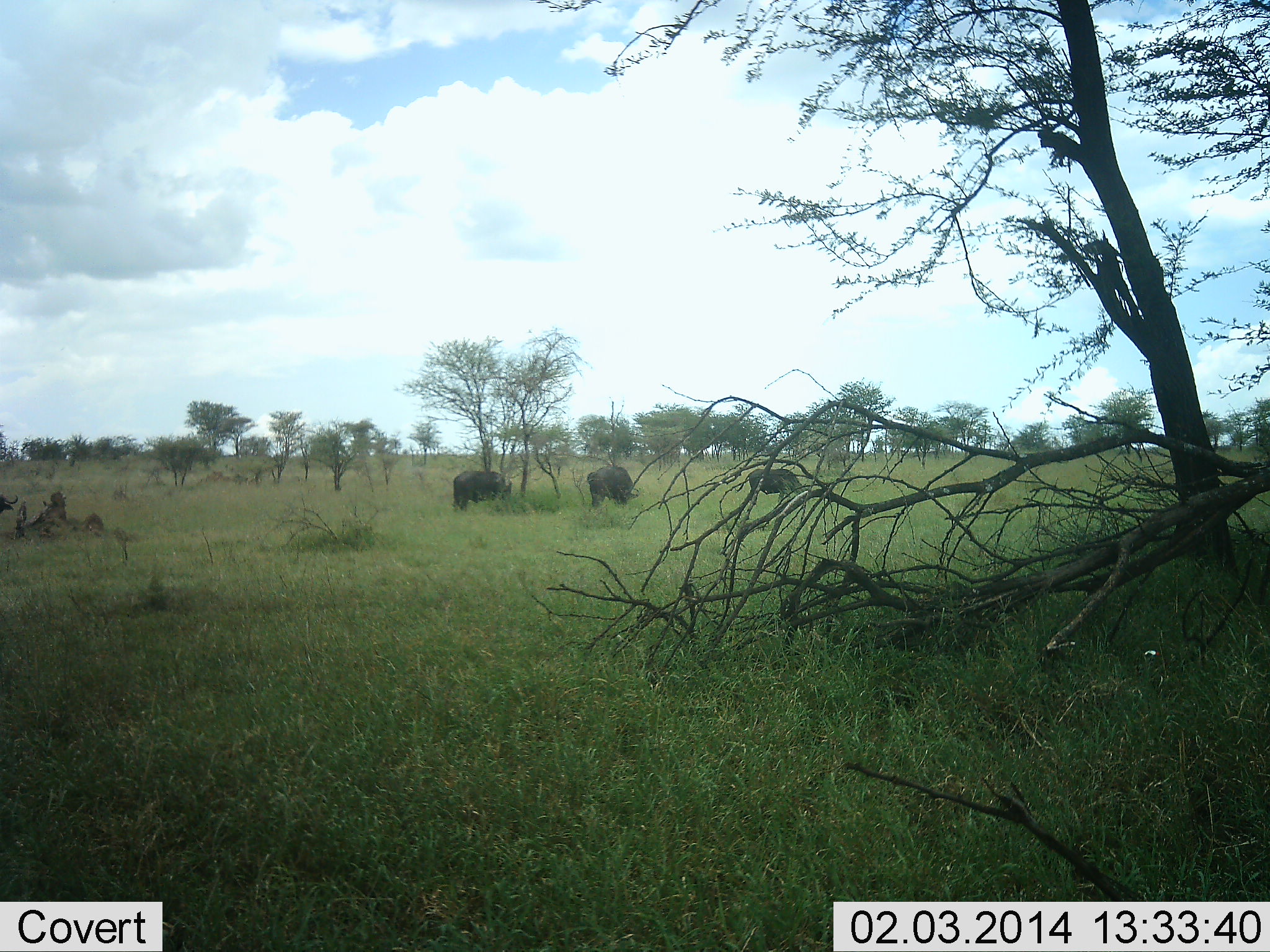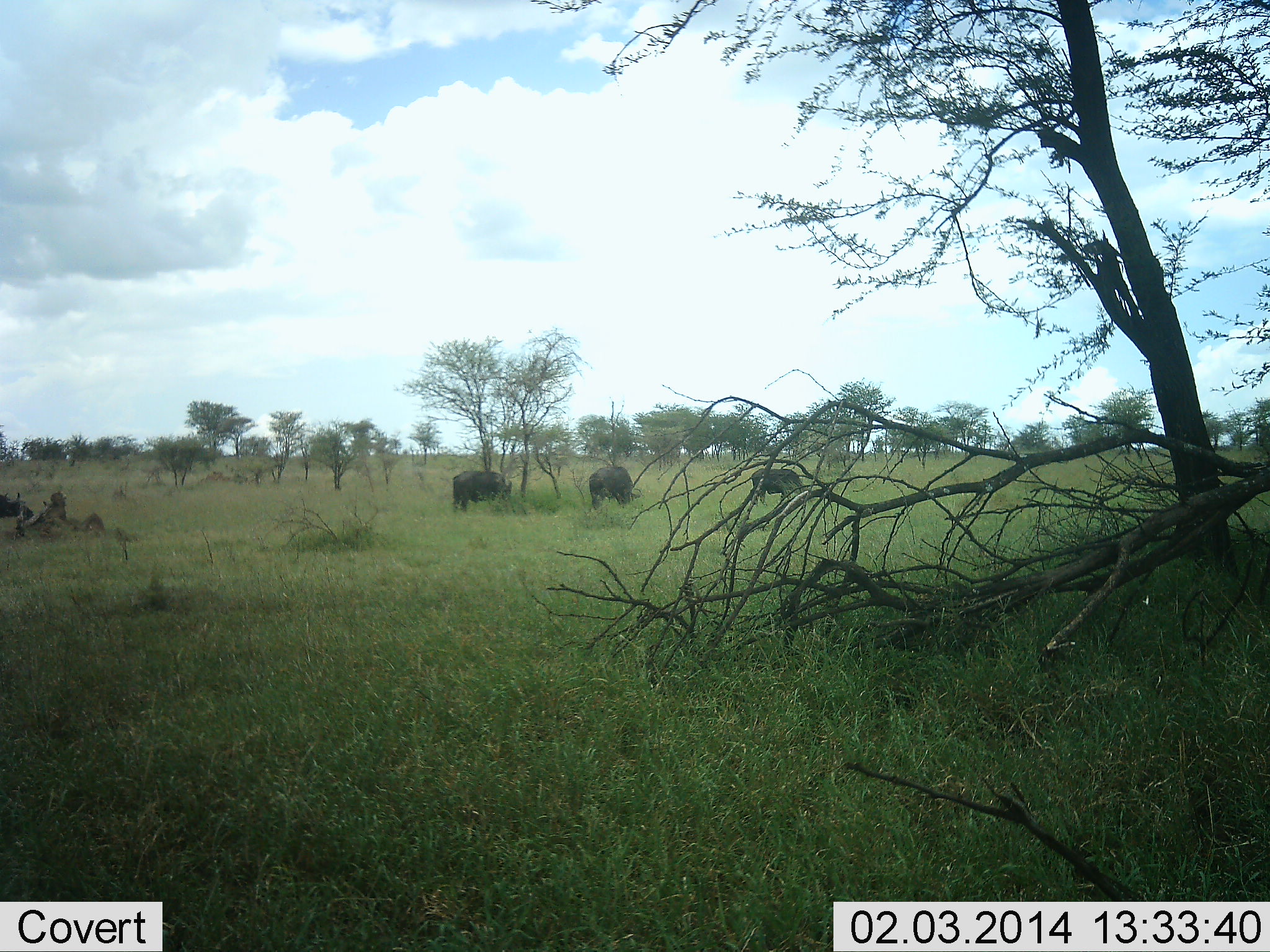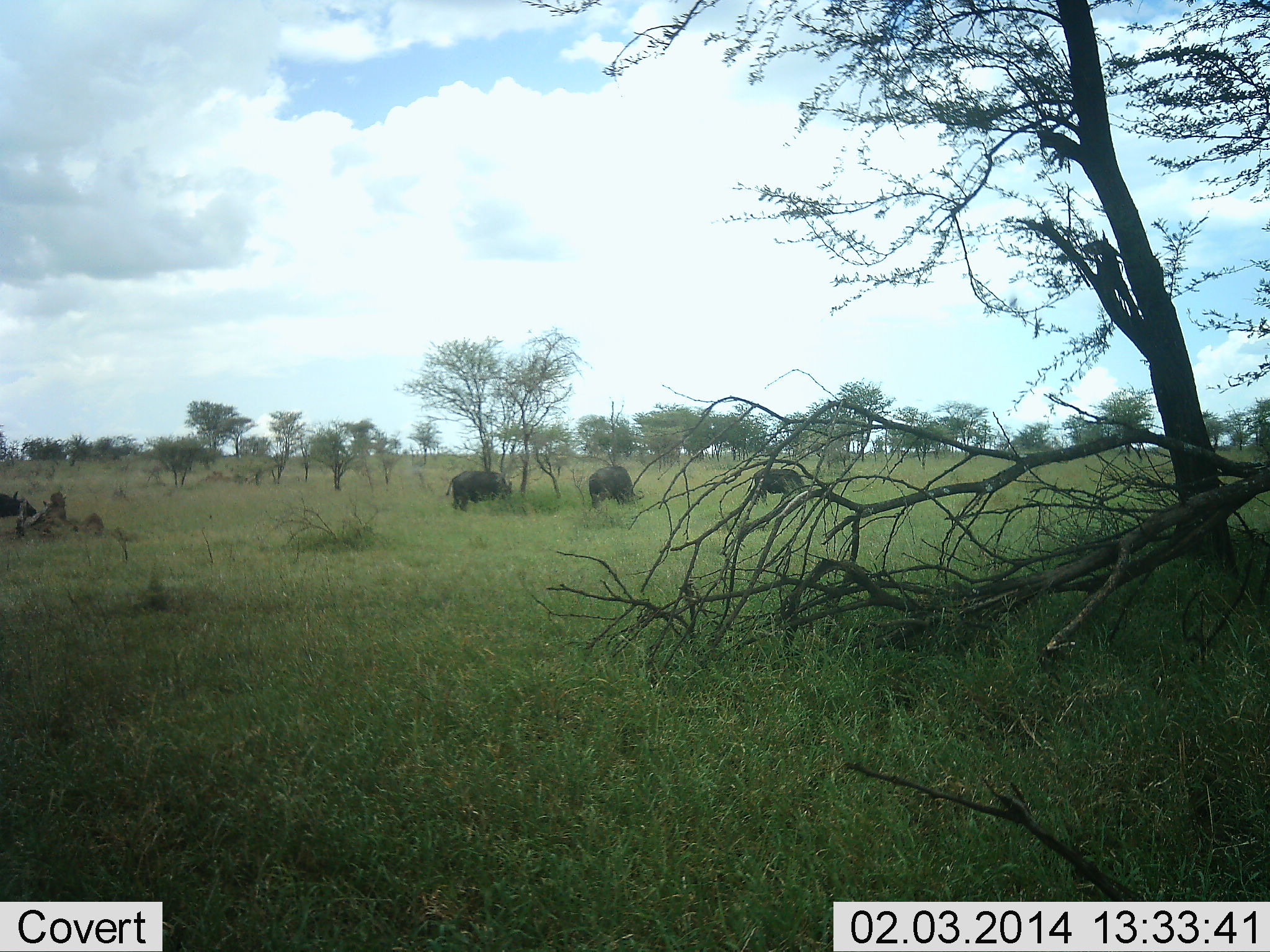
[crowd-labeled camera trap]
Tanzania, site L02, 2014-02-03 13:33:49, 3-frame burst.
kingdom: Animalia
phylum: Chordata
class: Mammalia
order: Artiodactyla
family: Bovidae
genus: Syncerus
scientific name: Syncerus caffer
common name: cape buffalo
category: buffalo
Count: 4.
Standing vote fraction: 10%.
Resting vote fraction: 0%.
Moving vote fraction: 20%.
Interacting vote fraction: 0%.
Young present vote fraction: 0%.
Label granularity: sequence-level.